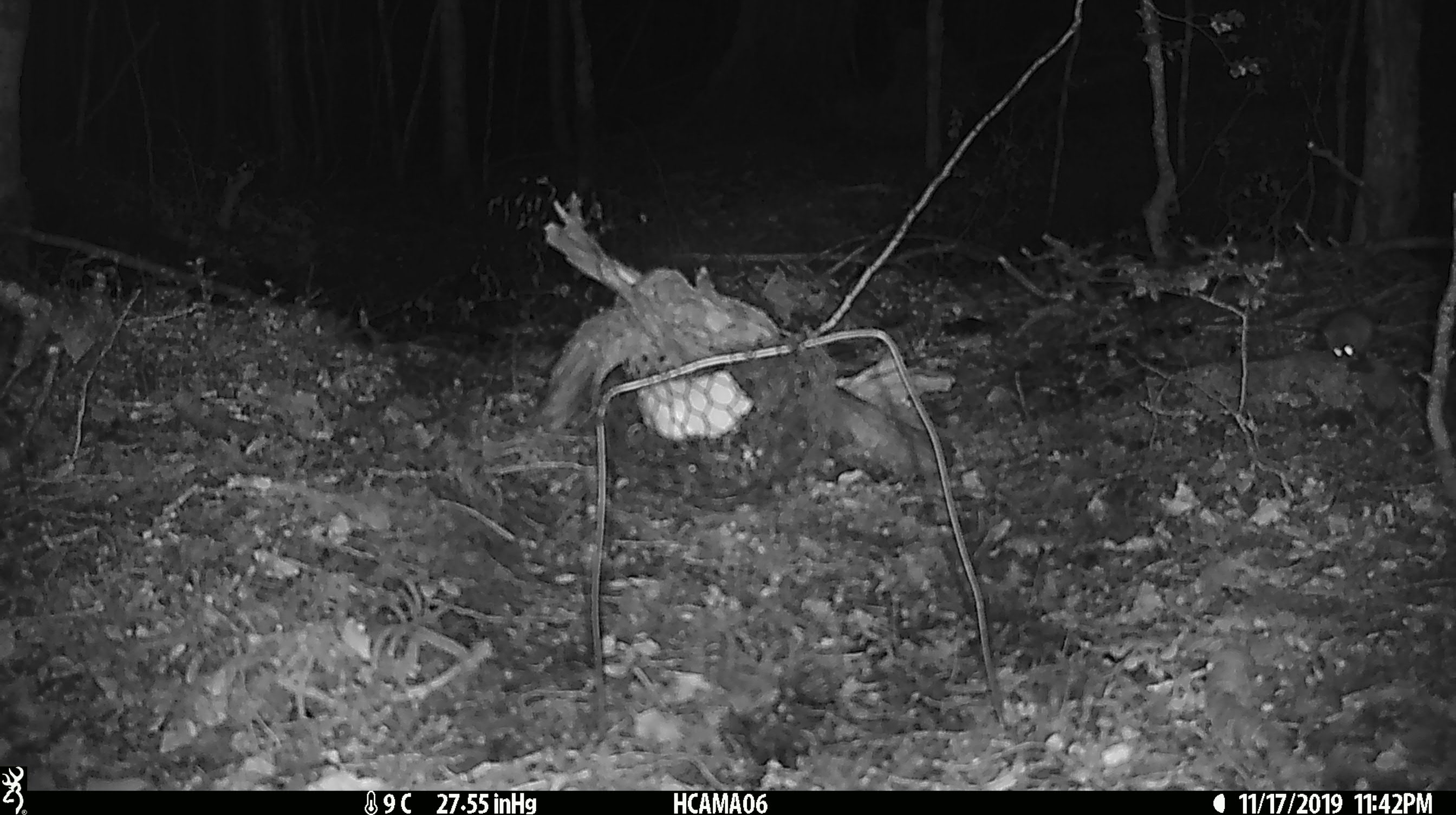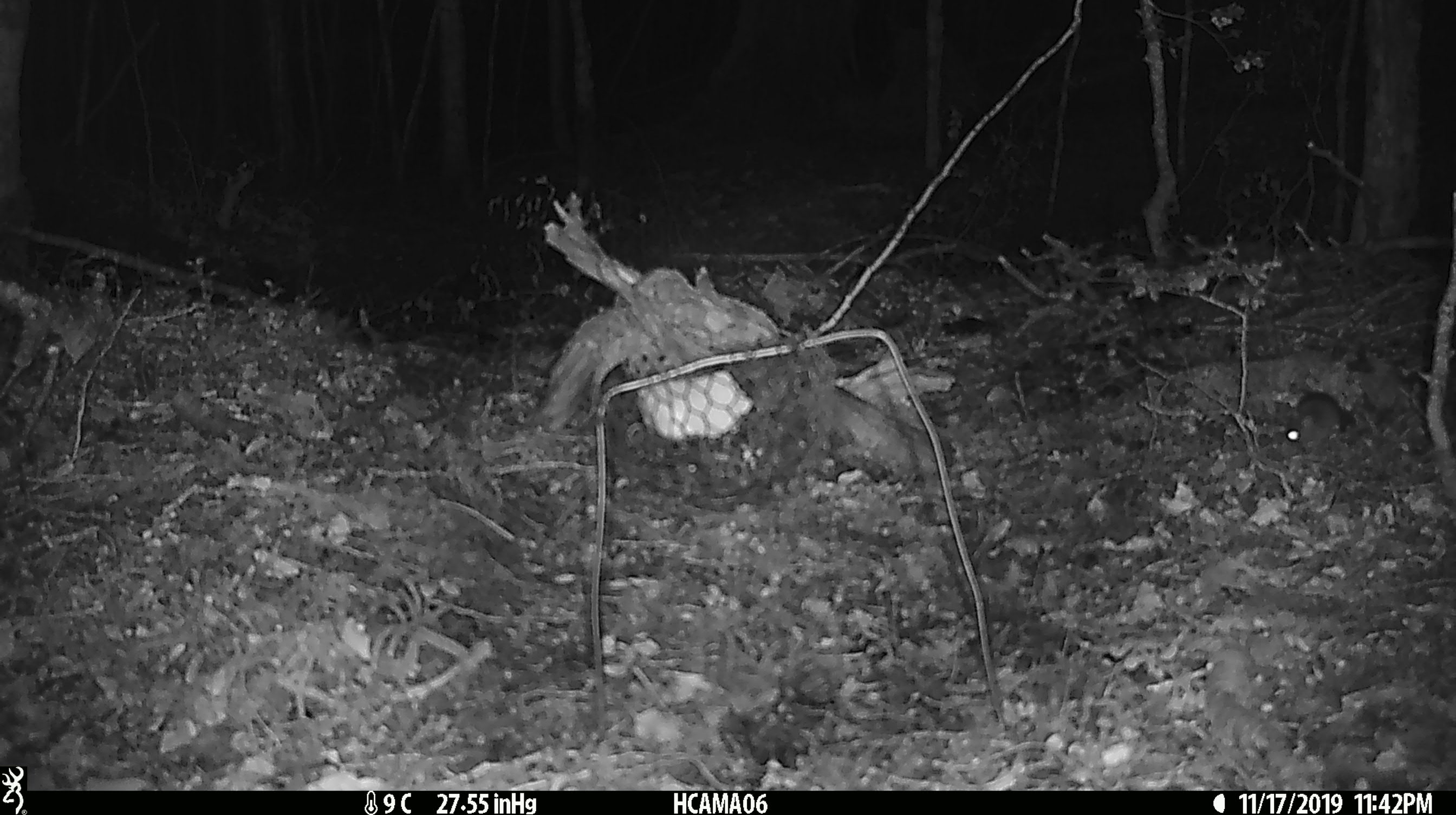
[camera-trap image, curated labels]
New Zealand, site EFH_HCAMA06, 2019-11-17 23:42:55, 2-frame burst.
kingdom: Animalia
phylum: Chordata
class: Mammalia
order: Rodentia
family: Muridae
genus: Mus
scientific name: Mus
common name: mouse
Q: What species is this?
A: Mouse (Mus).